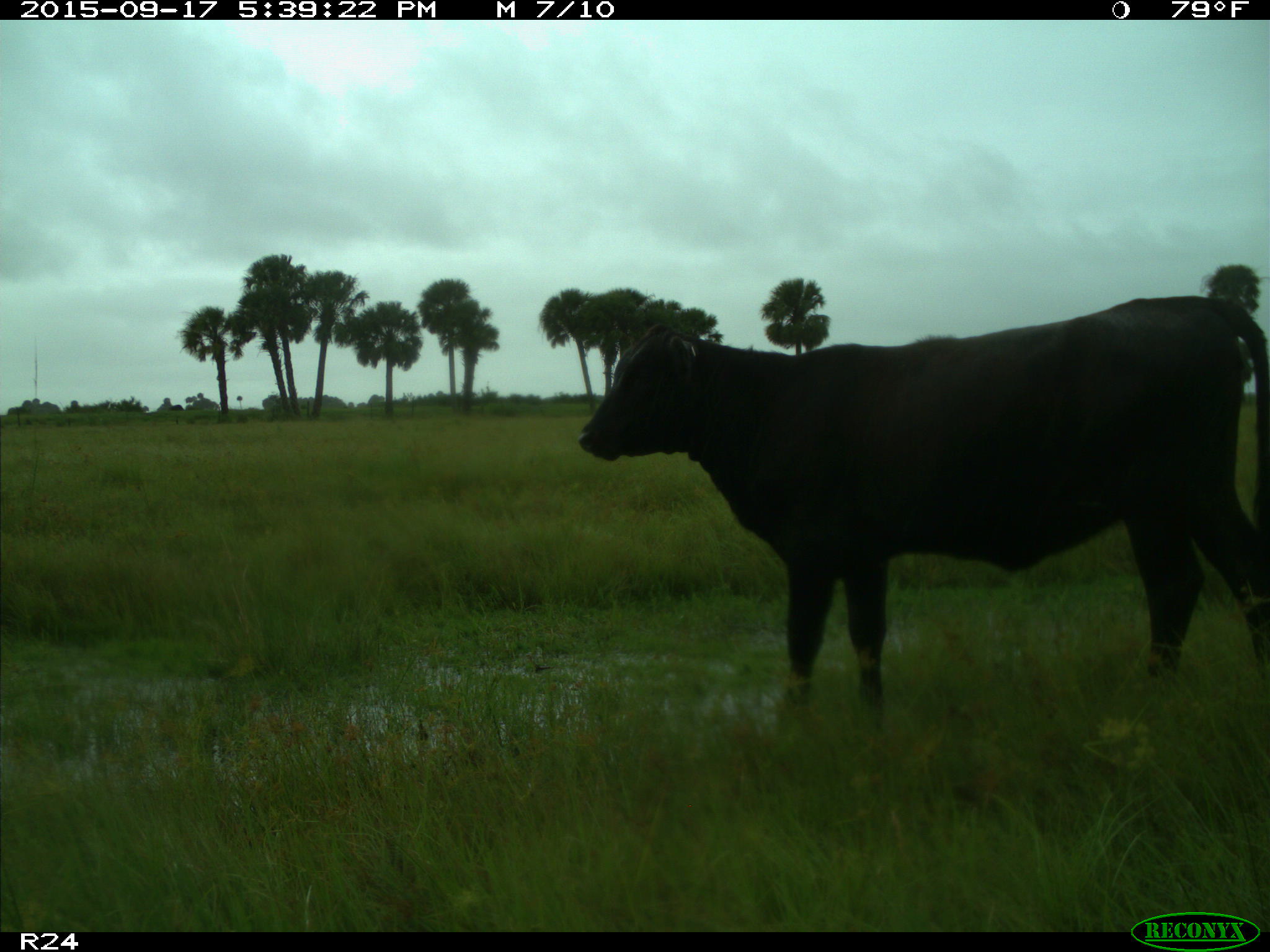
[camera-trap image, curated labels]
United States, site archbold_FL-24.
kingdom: Animalia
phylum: Chordata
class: Mammalia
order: Artiodactyla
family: Bovidae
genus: Bos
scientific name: Bos taurus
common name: domestic cow